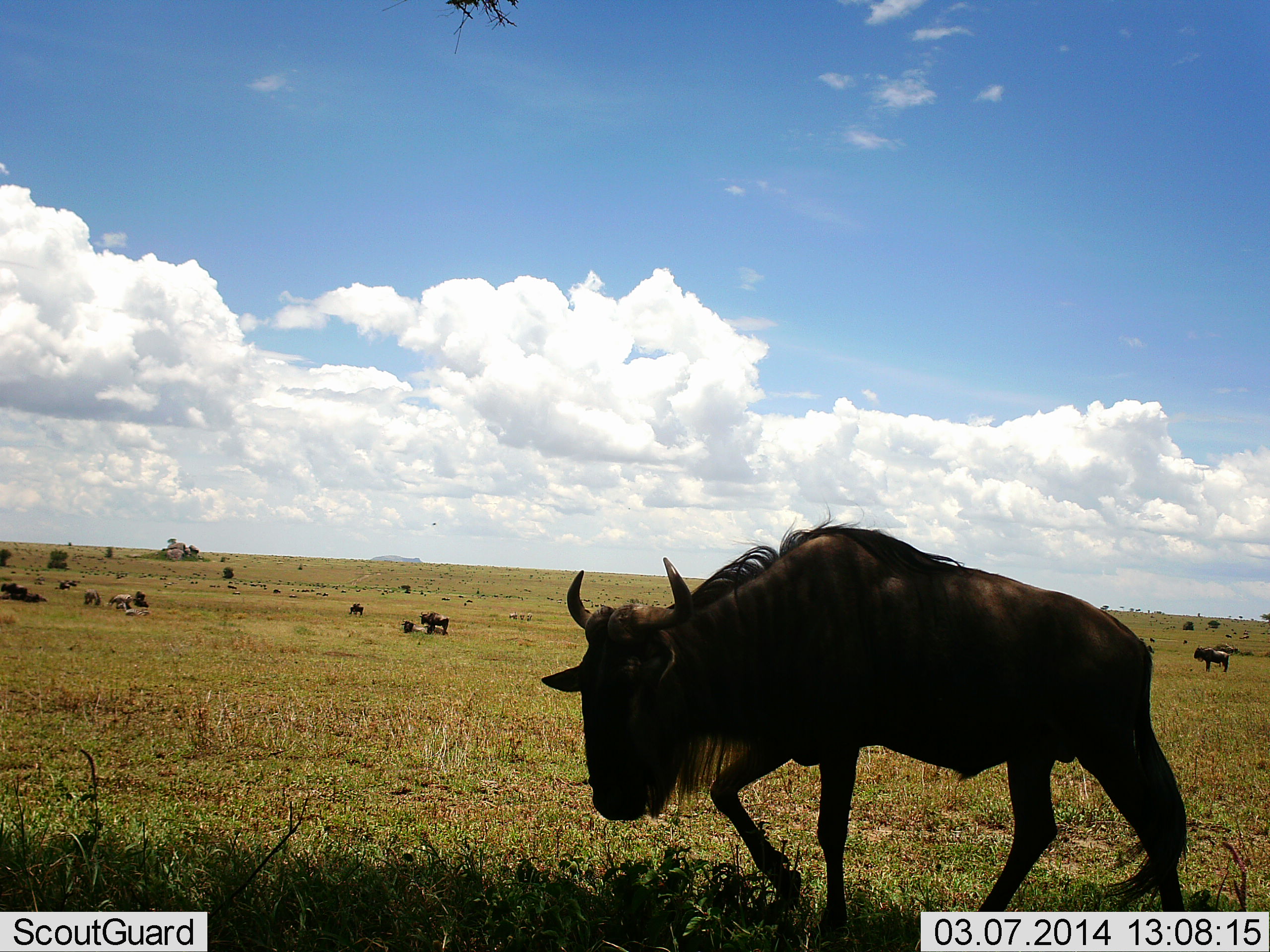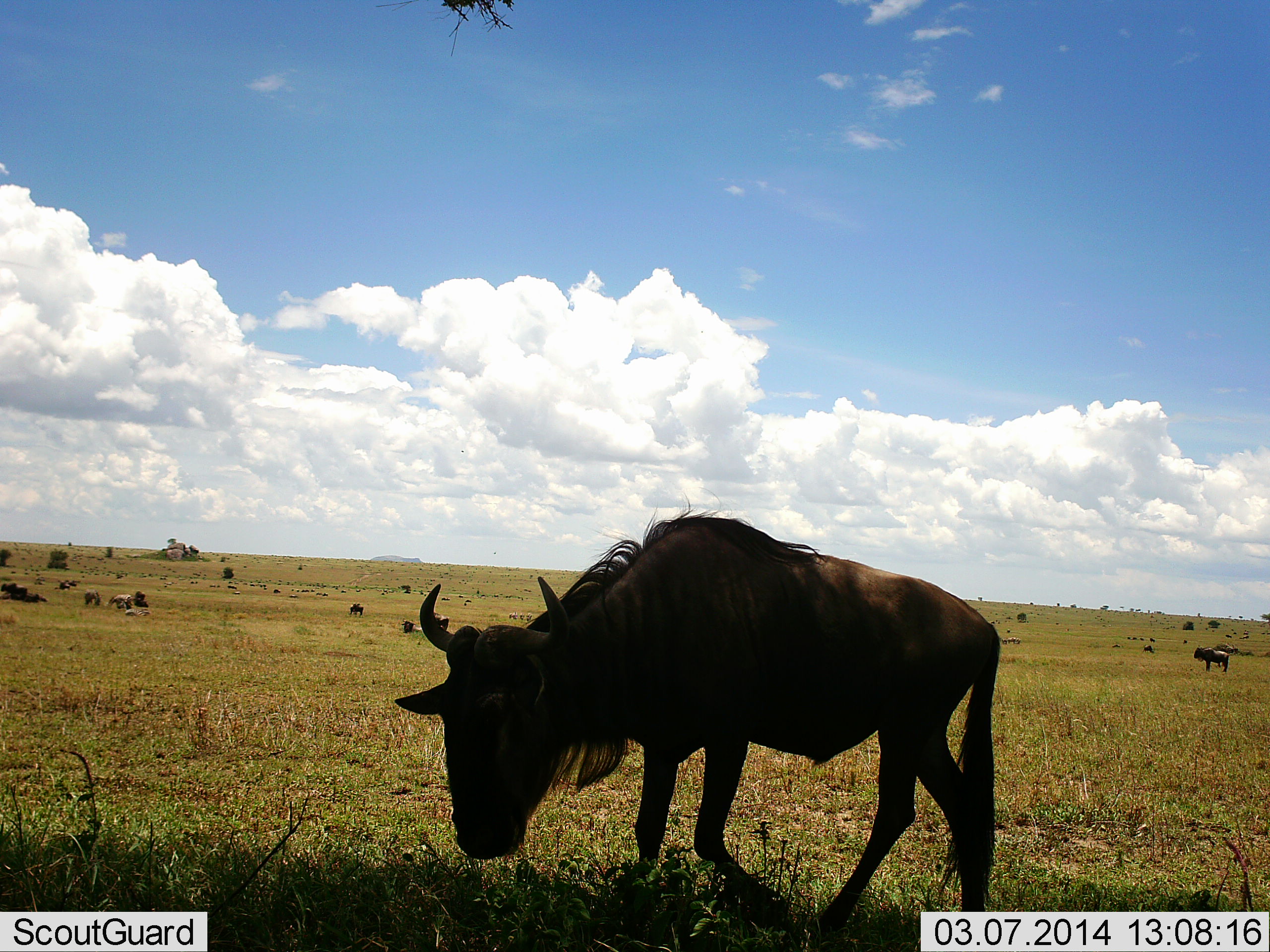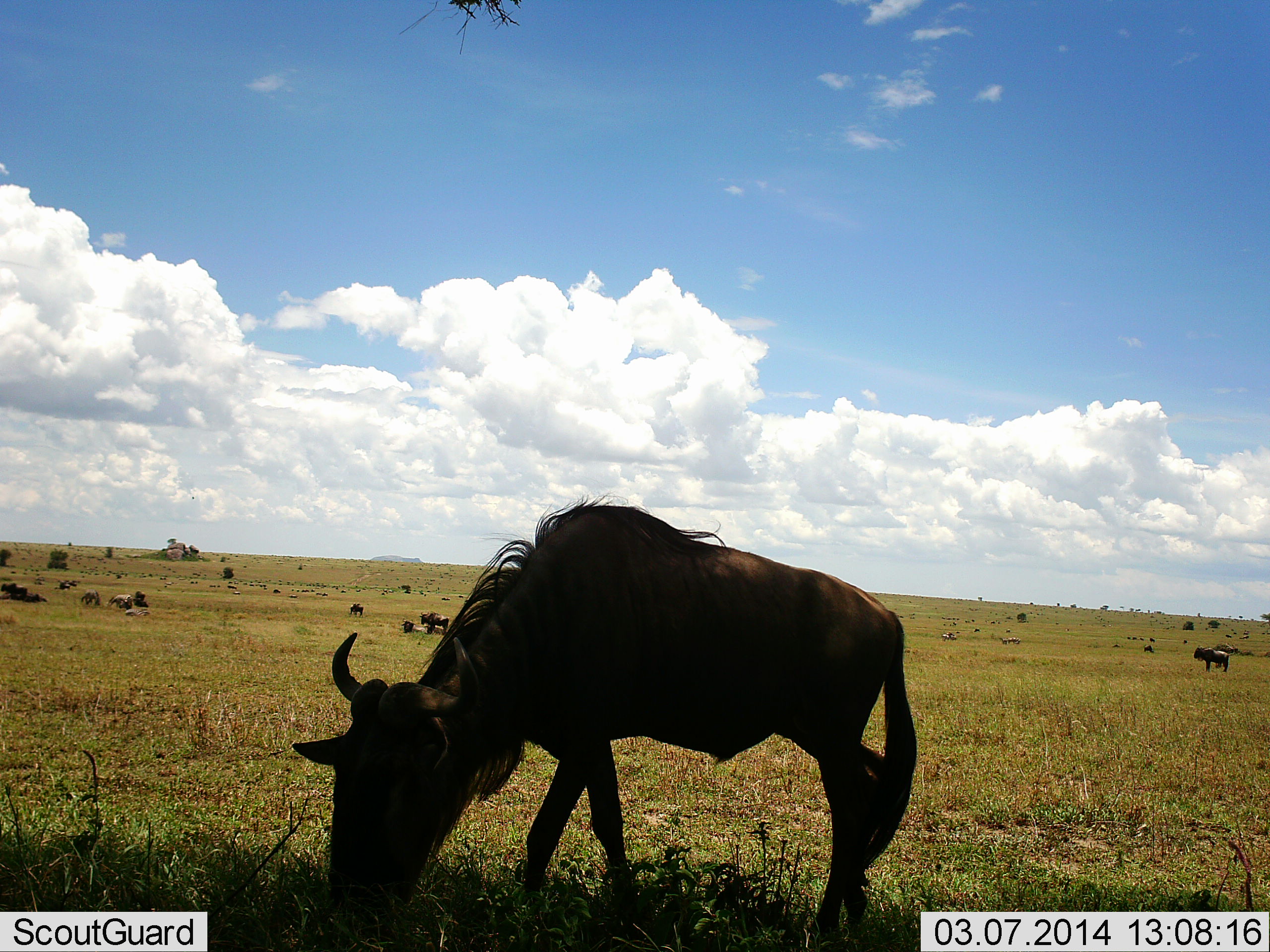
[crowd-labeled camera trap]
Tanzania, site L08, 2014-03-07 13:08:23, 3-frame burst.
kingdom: Animalia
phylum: Chordata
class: Mammalia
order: Artiodactyla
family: Bovidae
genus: Connochaetes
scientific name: Connochaetes taurinus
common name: blue wildebeest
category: wildebeest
Wildebeest (blue wildebeest) (Connochaetes taurinus), count 4. Behavior (volunteer vote fractions): standing 36%, resting 27%, moving 91%, interacting 0%. Young present (vote fraction): 0%. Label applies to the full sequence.